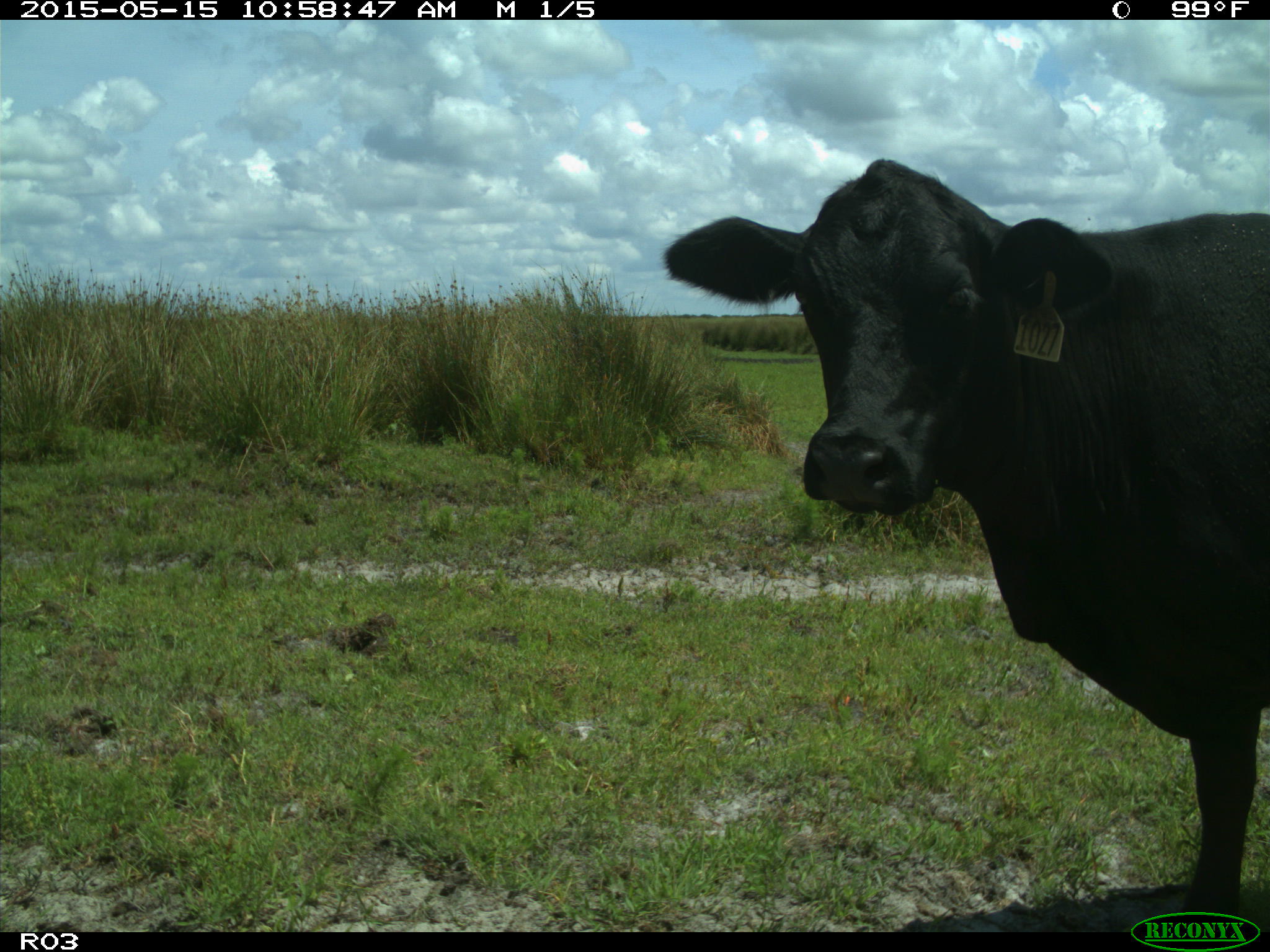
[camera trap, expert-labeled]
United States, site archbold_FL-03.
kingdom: Animalia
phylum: Chordata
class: Mammalia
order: Artiodactyla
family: Bovidae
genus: Bos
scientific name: Bos taurus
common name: domestic cow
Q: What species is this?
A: Bos taurus (domestic cow).